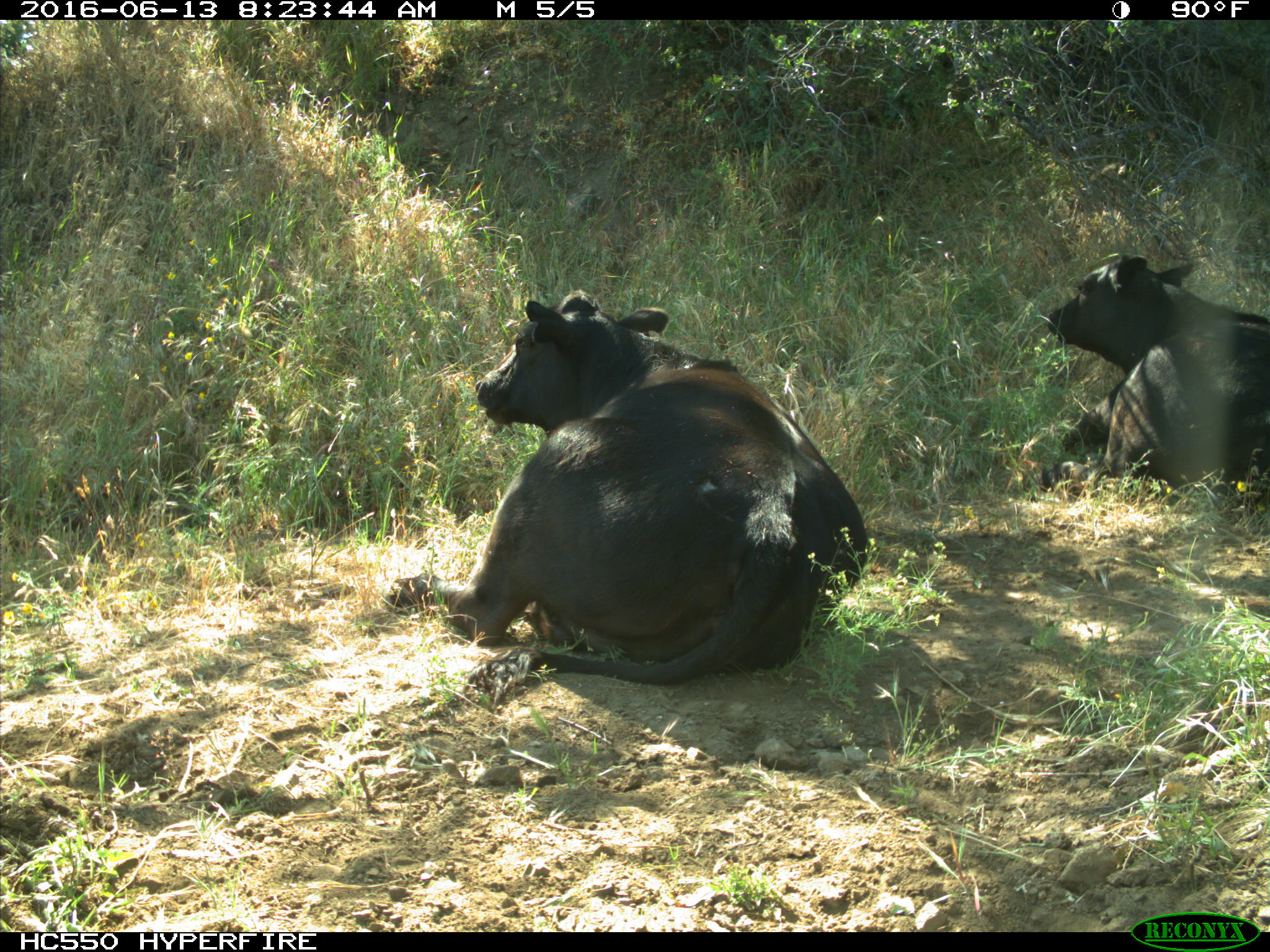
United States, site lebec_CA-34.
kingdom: Animalia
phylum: Chordata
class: Mammalia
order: Artiodactyla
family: Bovidae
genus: Bos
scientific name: Bos taurus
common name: domestic cow